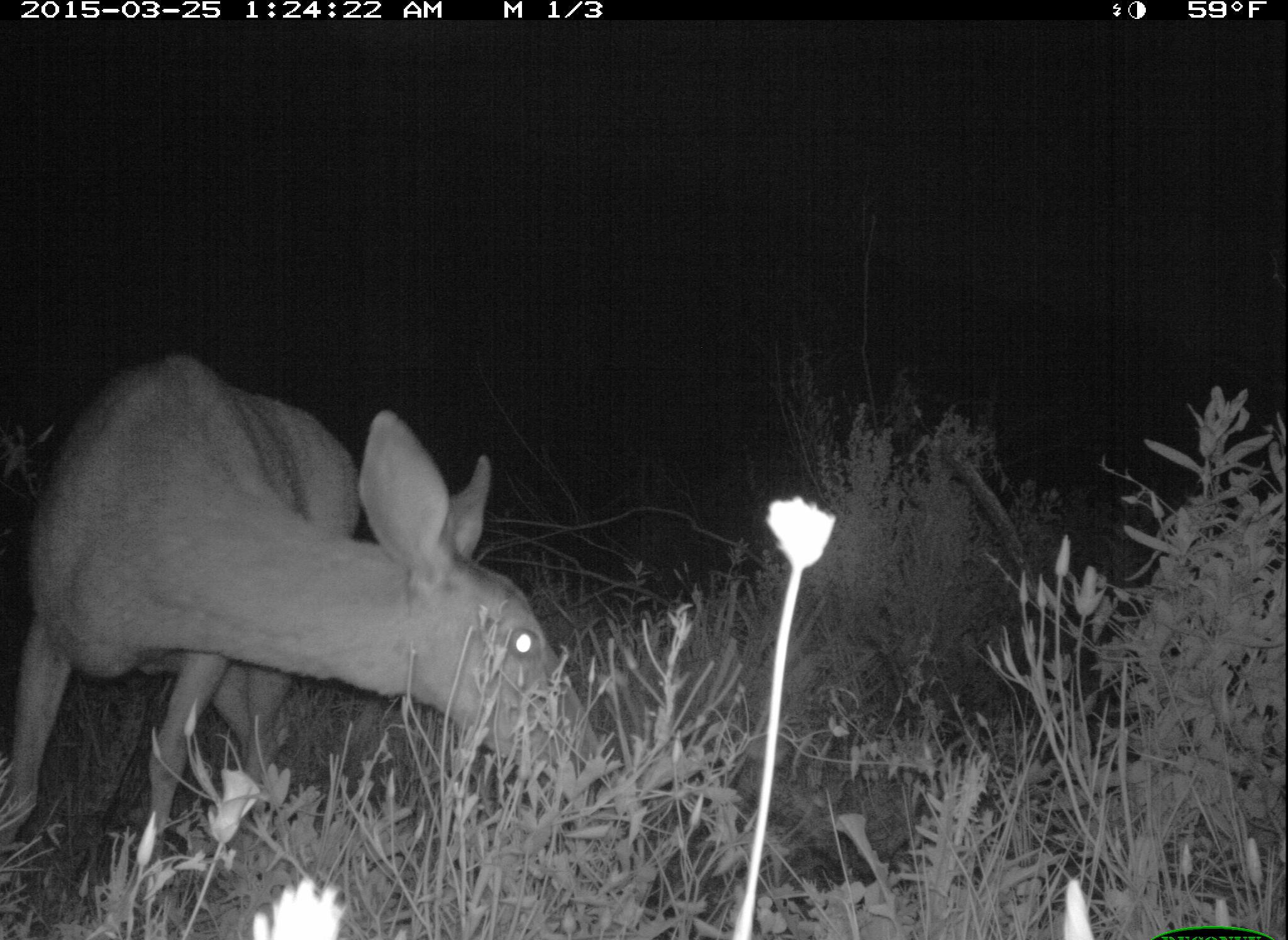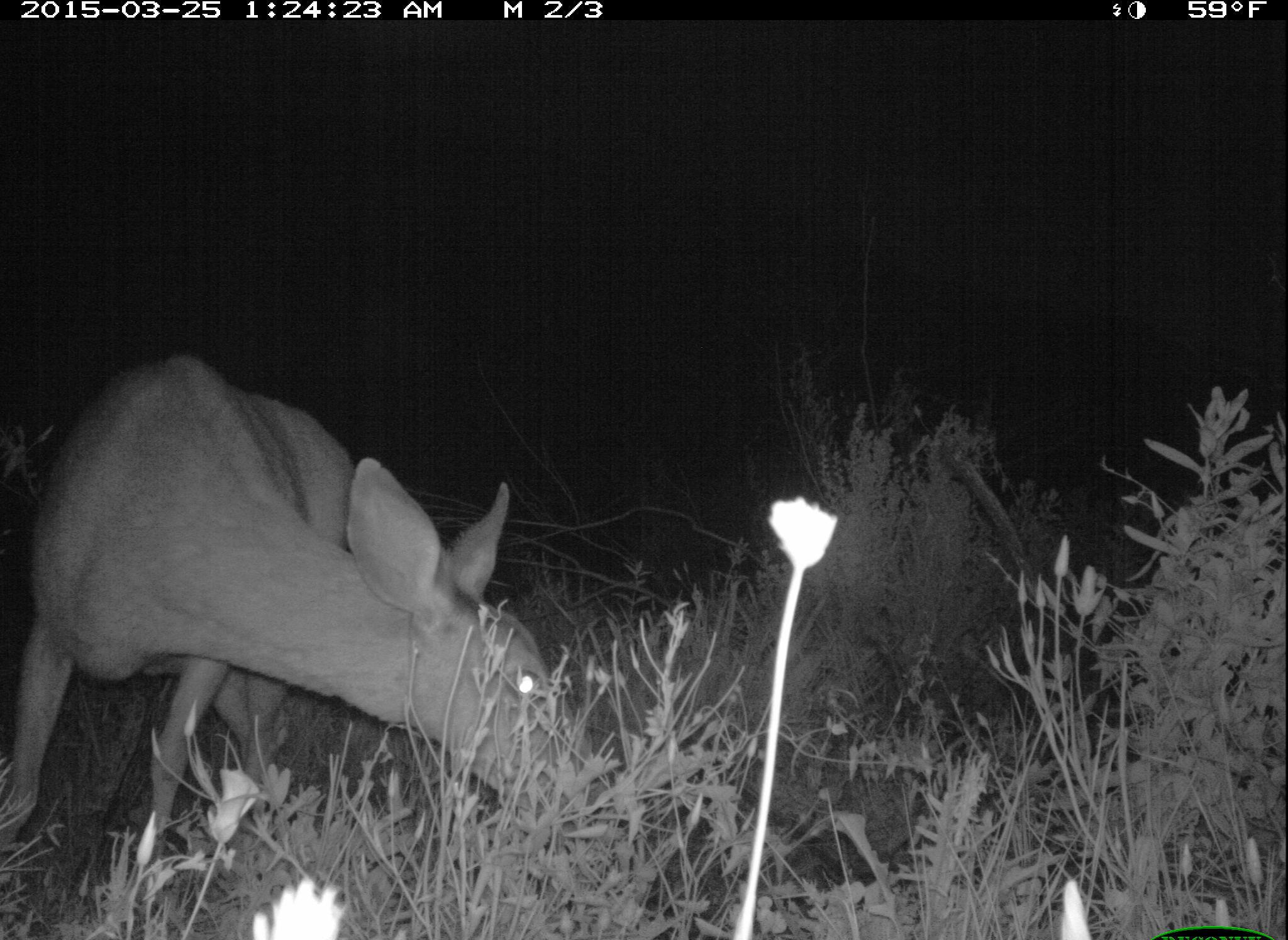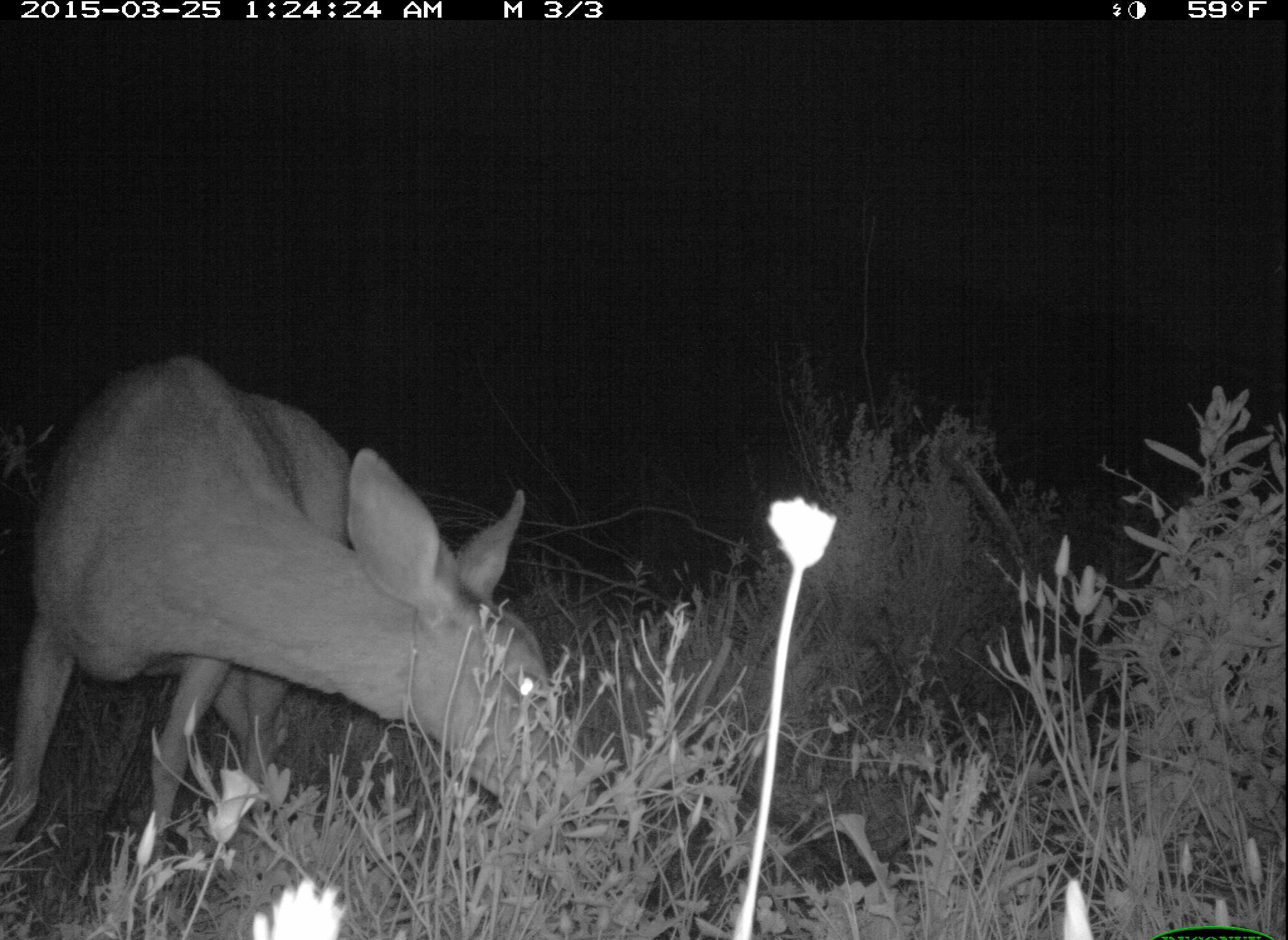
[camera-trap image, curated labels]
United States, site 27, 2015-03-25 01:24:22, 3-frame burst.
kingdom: Animalia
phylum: Chordata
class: Mammalia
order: Artiodactyla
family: Cervidae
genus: Odocoileus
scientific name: Odocoileus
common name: deer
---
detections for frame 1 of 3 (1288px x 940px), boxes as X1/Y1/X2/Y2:
deer: 0/354/601/927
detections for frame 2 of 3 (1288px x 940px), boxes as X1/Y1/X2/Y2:
deer: 0/352/570/883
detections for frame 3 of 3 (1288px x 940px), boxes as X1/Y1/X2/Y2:
deer: 2/351/565/924